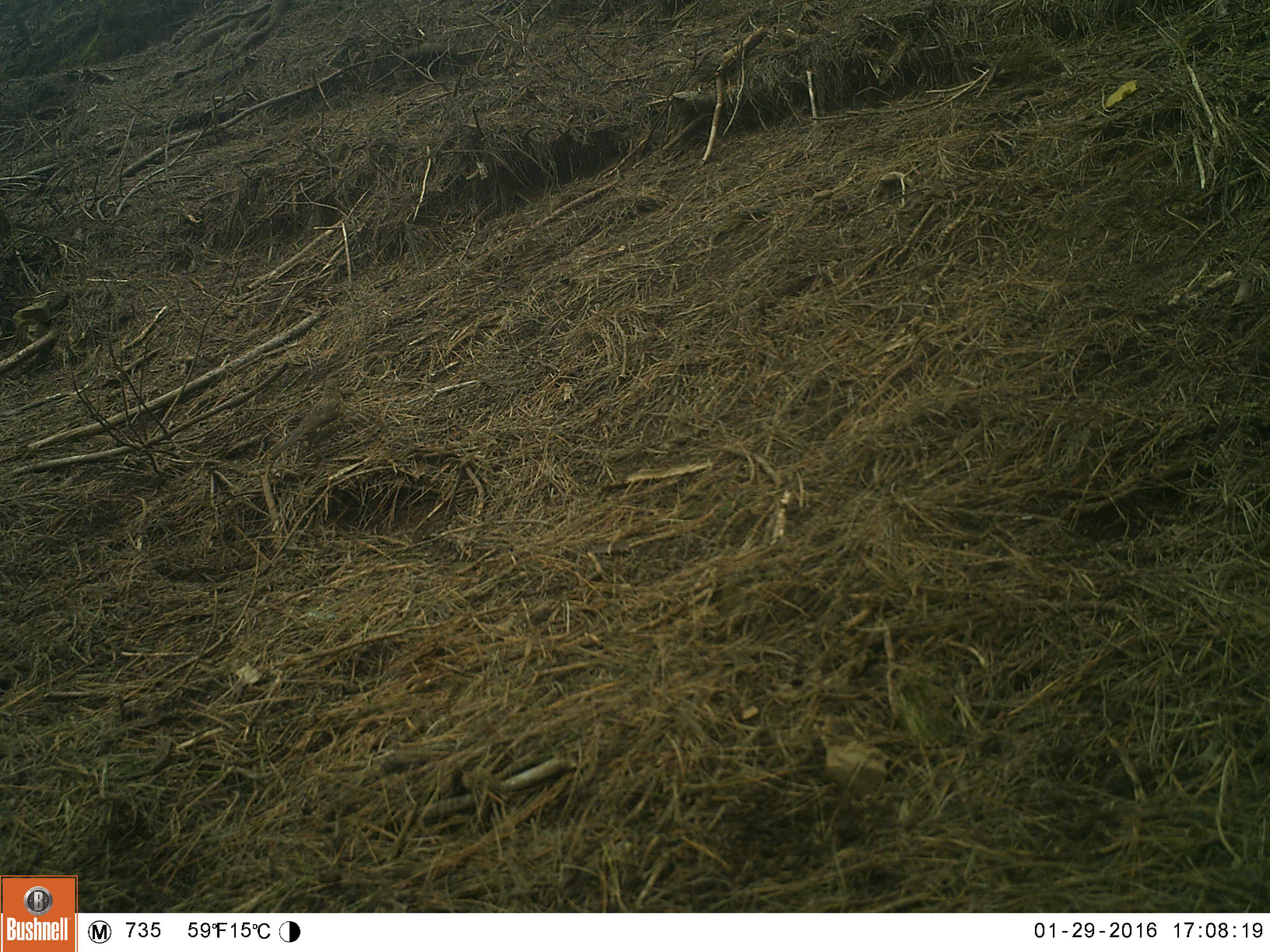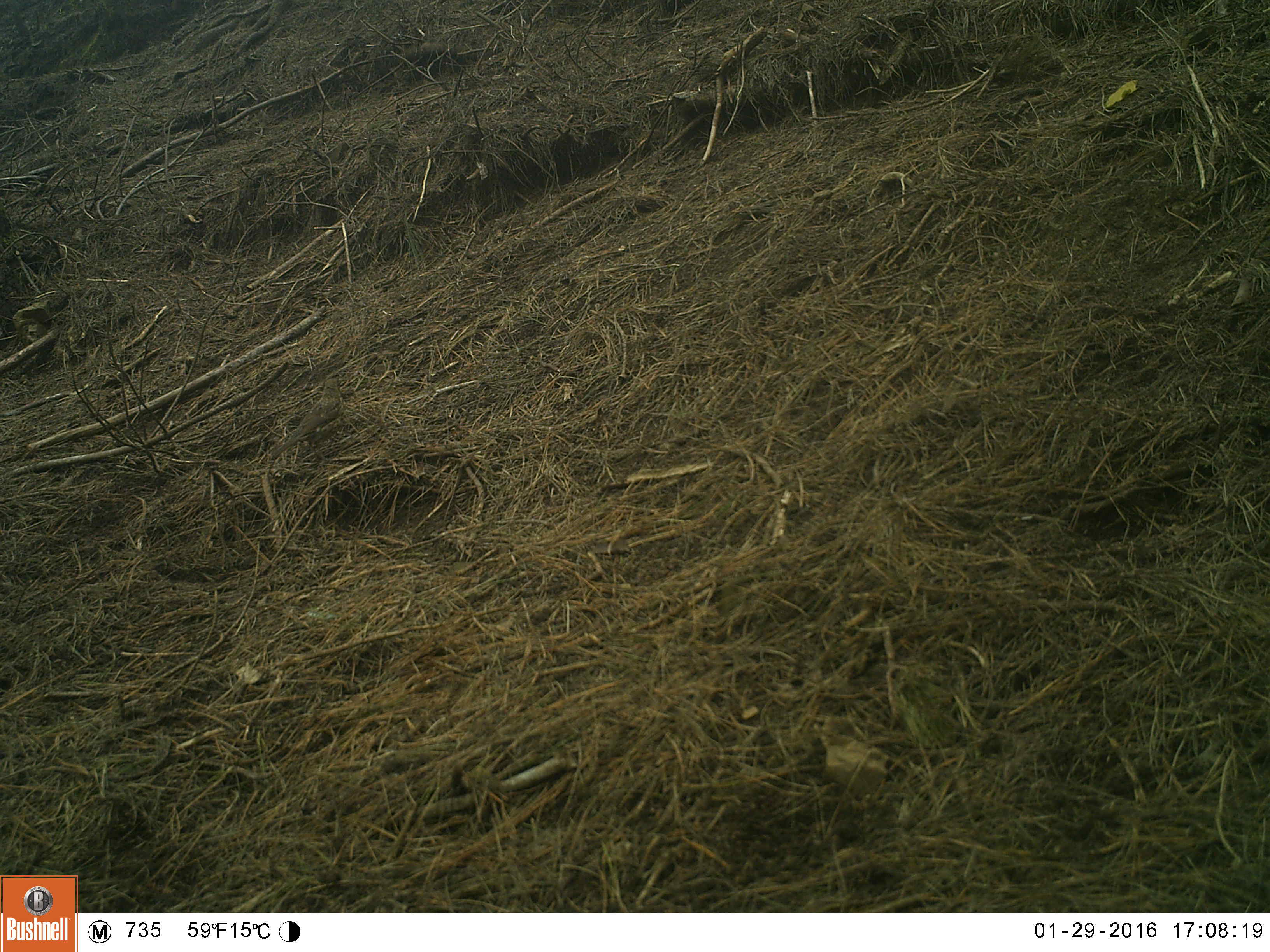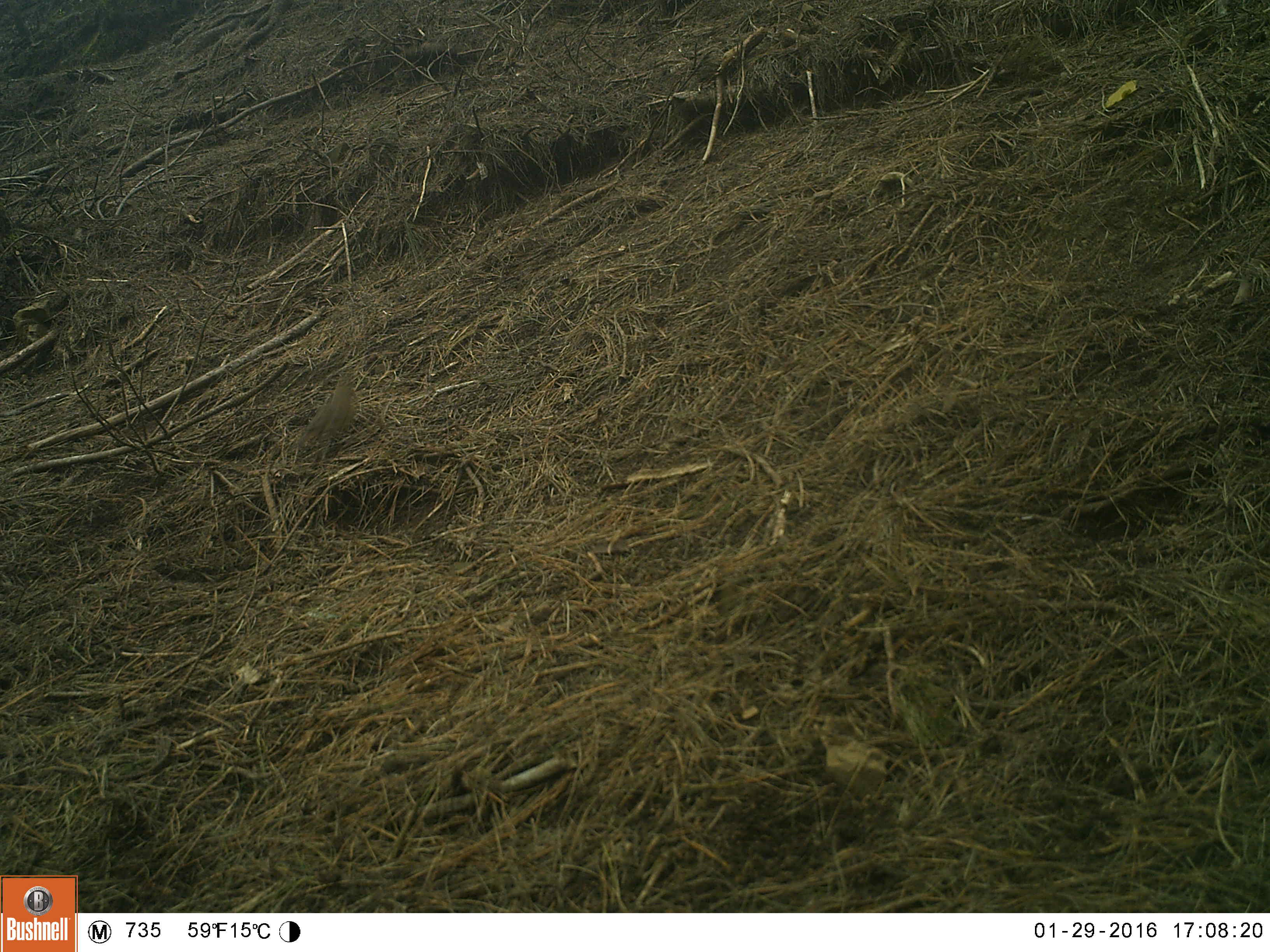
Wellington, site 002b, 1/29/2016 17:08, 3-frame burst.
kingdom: Animalia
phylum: Chordata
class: Aves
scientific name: Aves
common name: bird